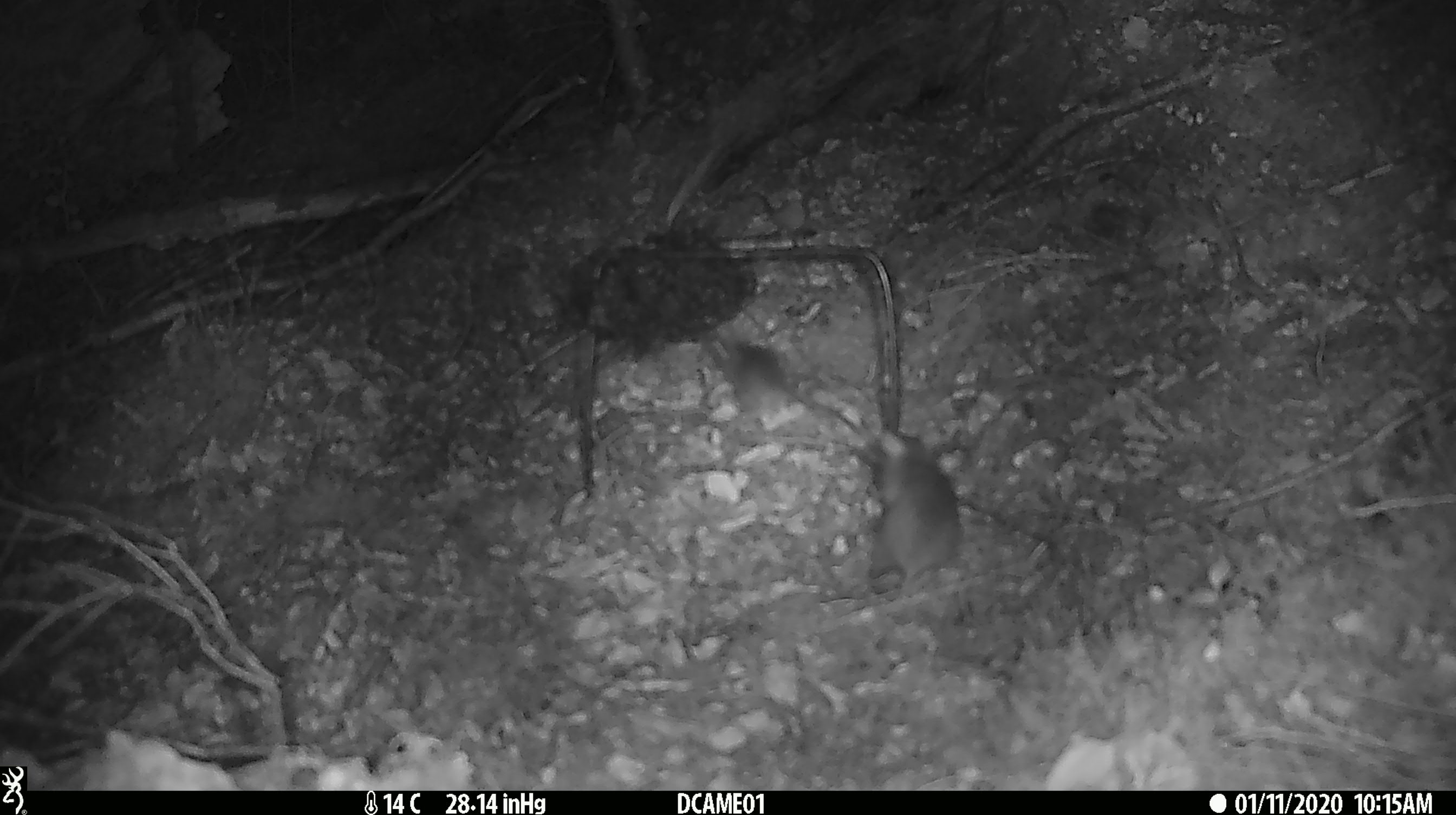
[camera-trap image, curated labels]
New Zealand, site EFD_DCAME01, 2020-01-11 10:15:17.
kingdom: Animalia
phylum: Chordata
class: Mammalia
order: Rodentia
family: Muridae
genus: Mus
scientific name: Mus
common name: mouse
Mouse (Mus).